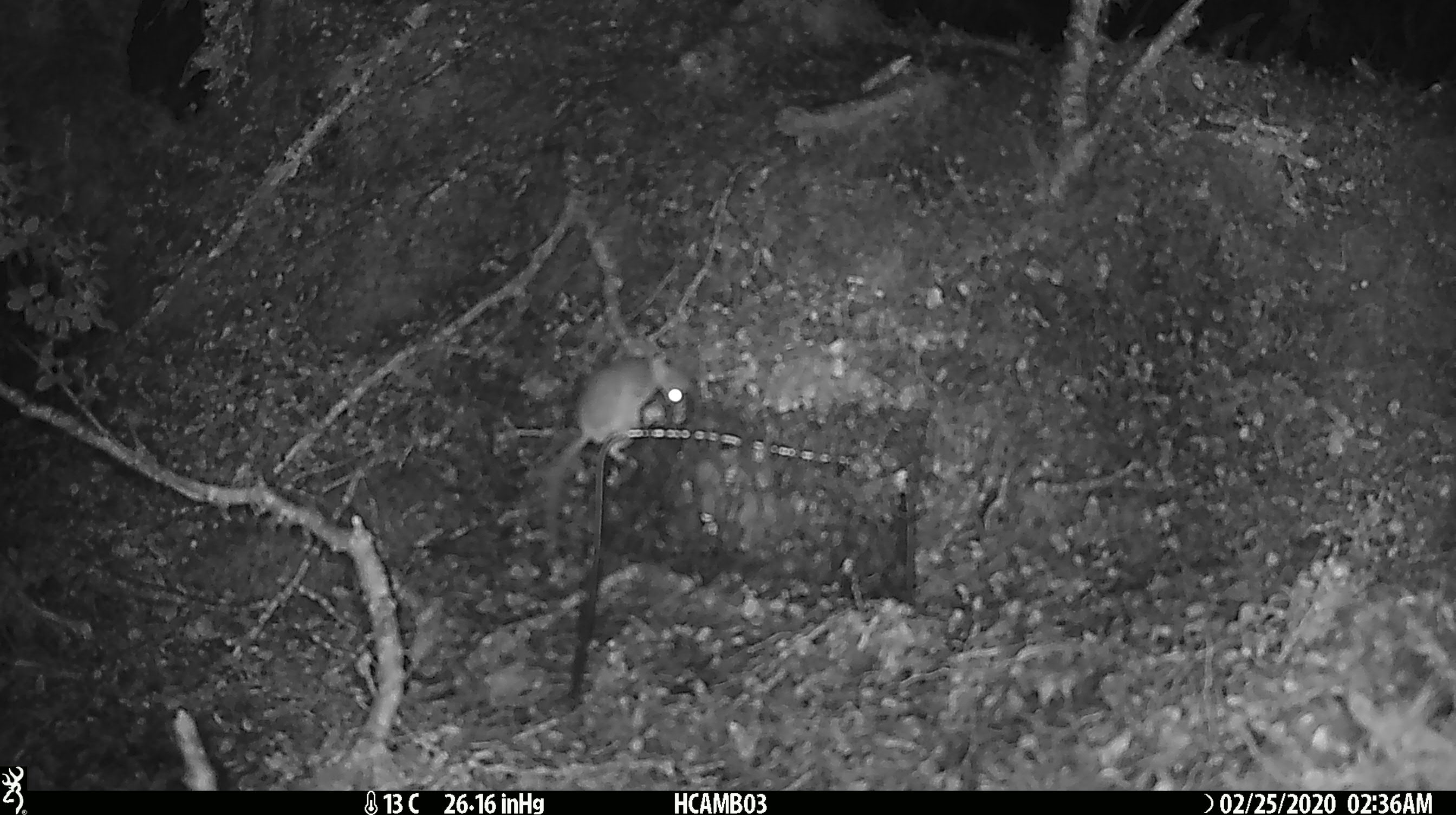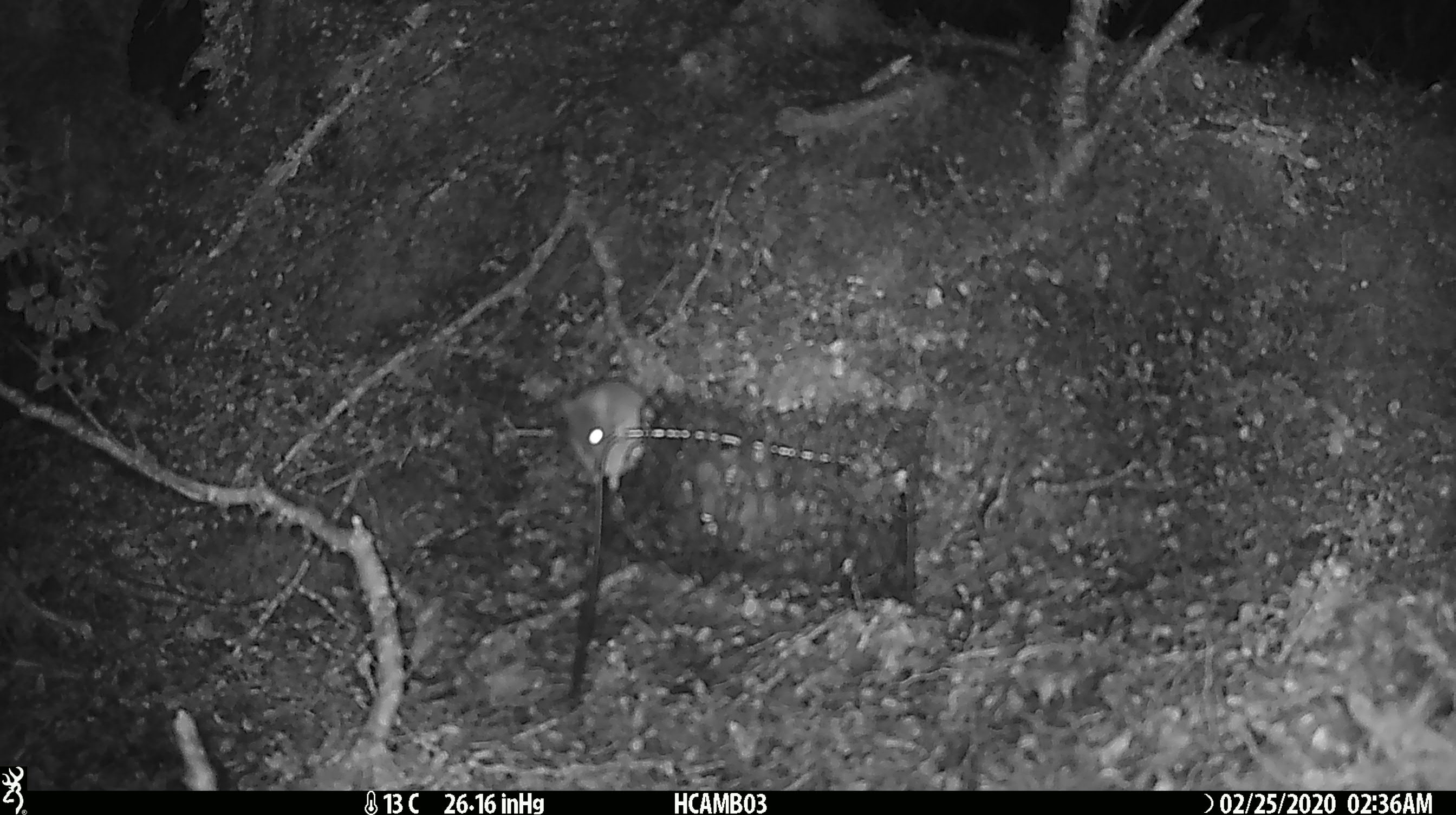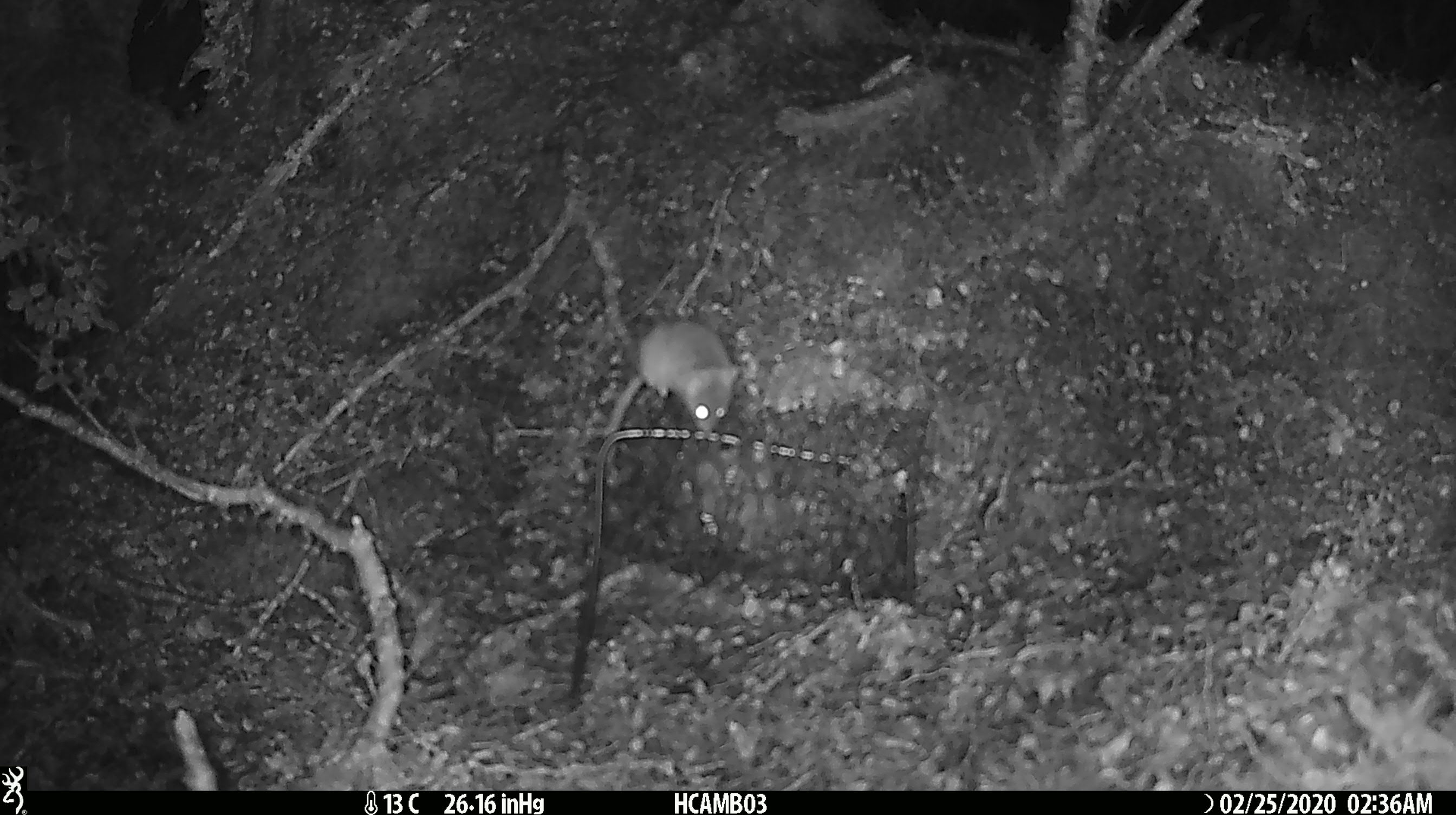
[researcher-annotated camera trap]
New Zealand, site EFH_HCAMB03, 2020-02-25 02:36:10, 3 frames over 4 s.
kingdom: Animalia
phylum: Chordata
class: Mammalia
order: Rodentia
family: Muridae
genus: Mus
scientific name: Mus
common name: mouse